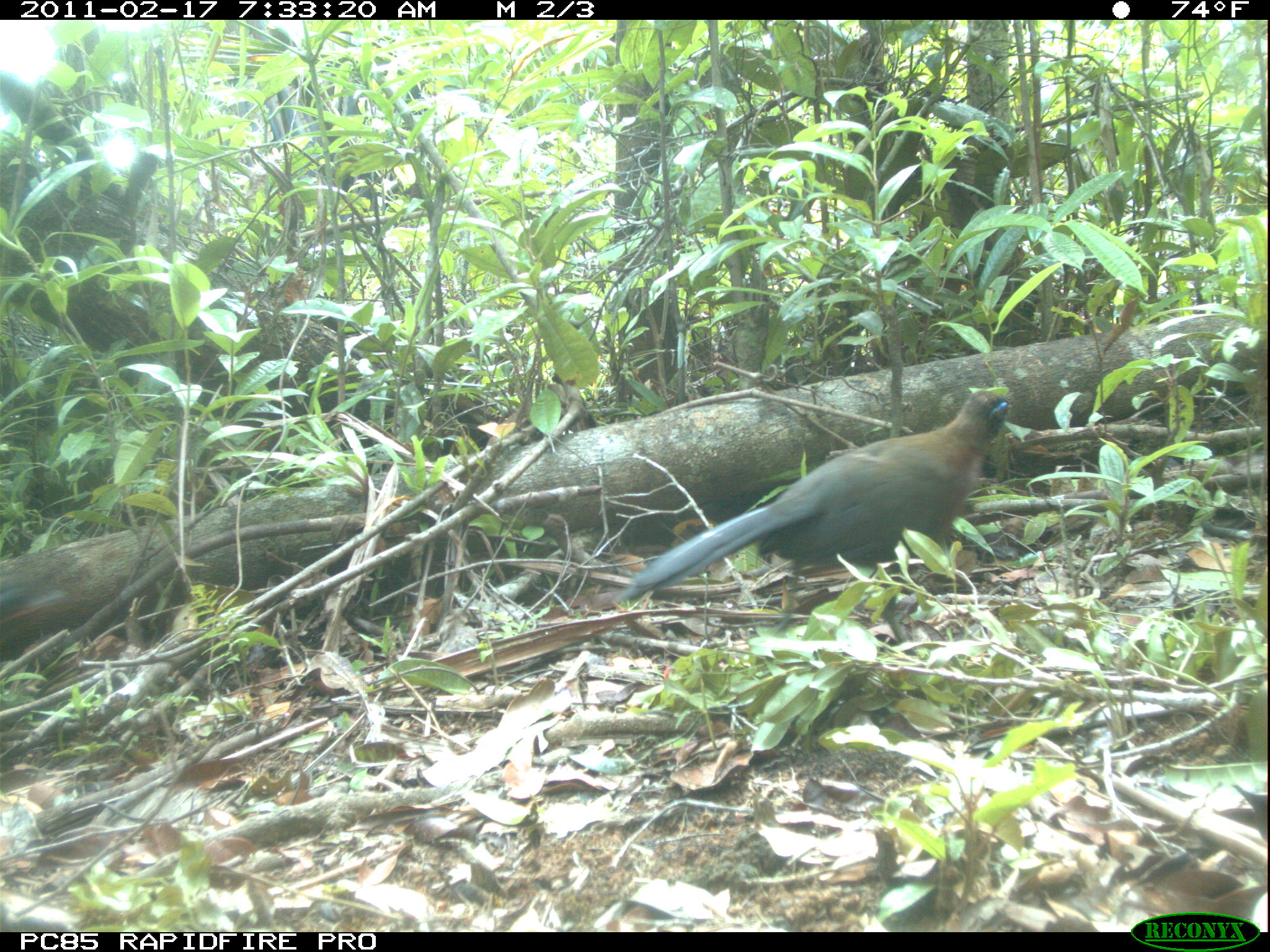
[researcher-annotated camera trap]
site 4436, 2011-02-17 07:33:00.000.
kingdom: Animalia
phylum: Chordata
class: Aves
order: Cuculiformes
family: Cuculidae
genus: Coua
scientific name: Coua serriana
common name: red-breasted coua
Coua serriana (red-breasted coua), count 2.